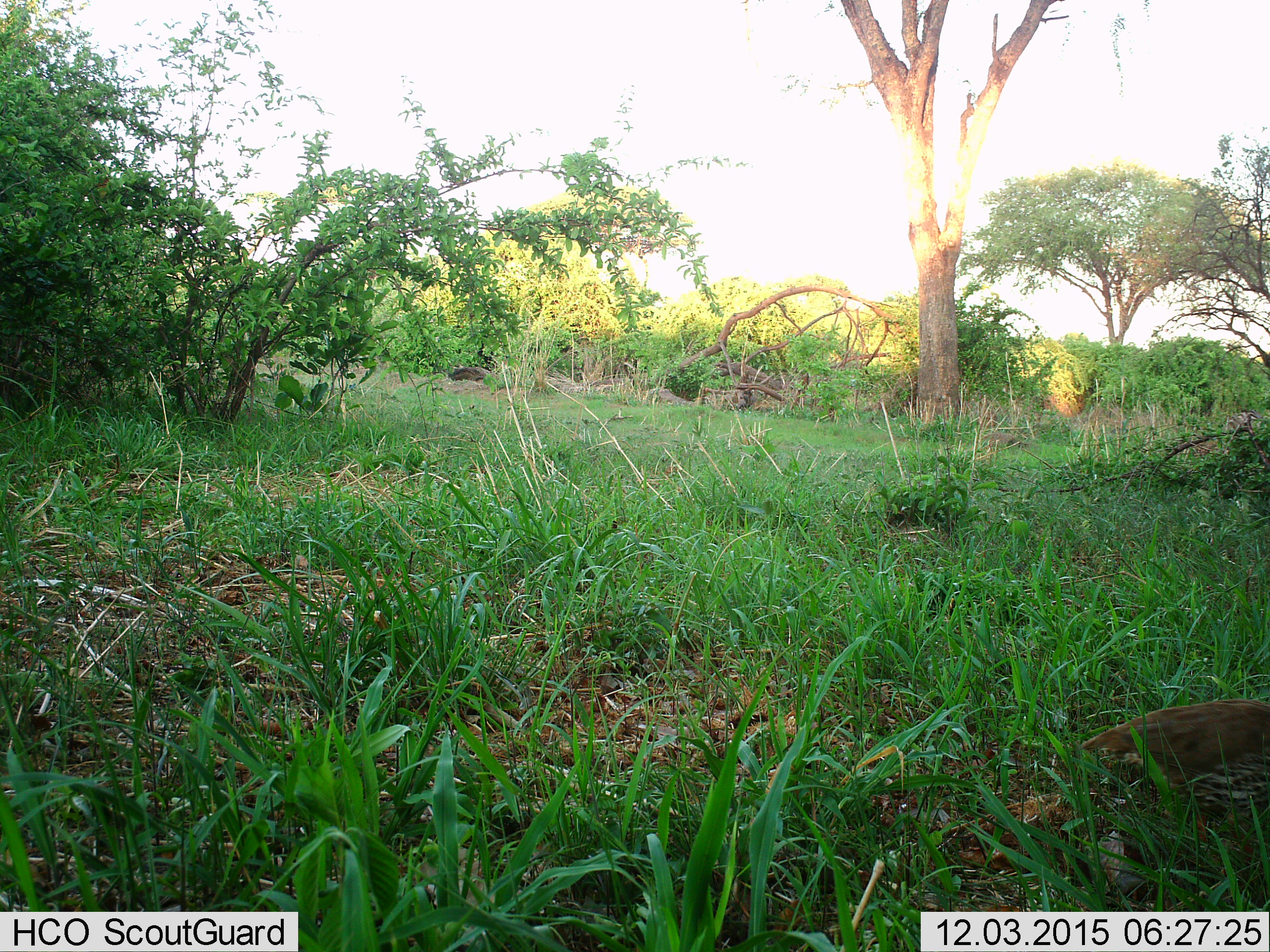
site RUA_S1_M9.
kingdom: Animalia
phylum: Chordata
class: Aves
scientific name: Aves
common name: bird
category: birdother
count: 1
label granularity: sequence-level